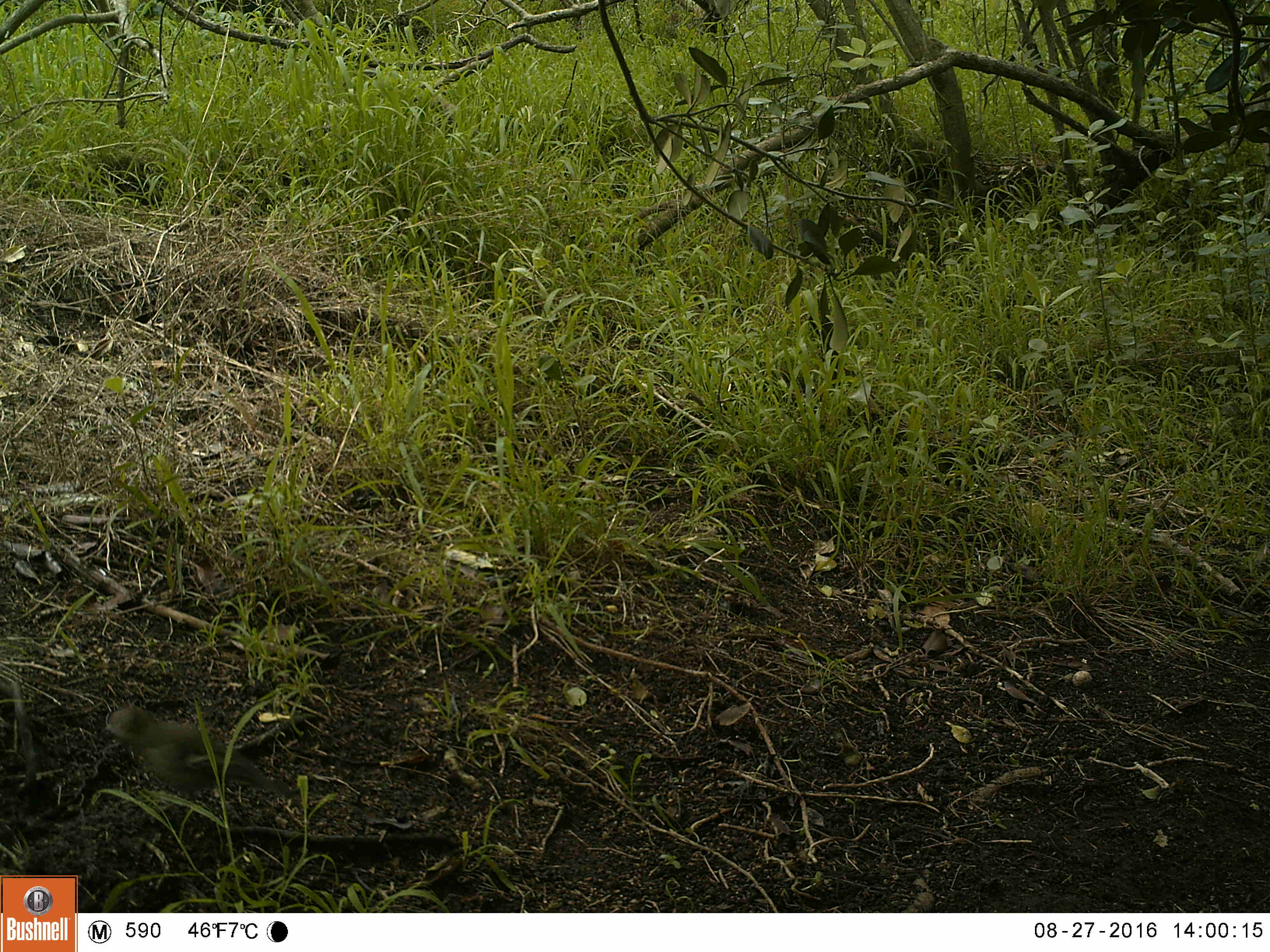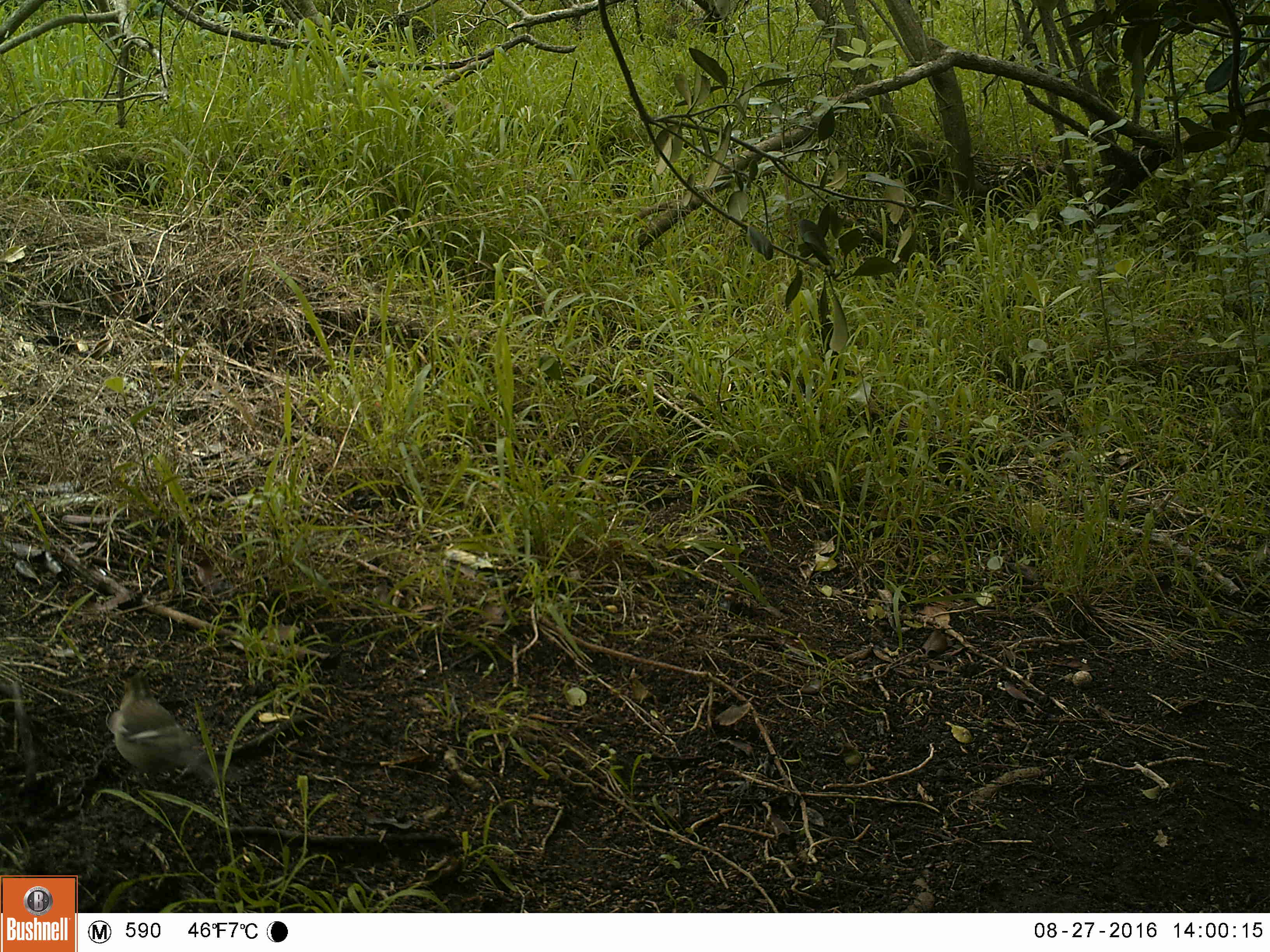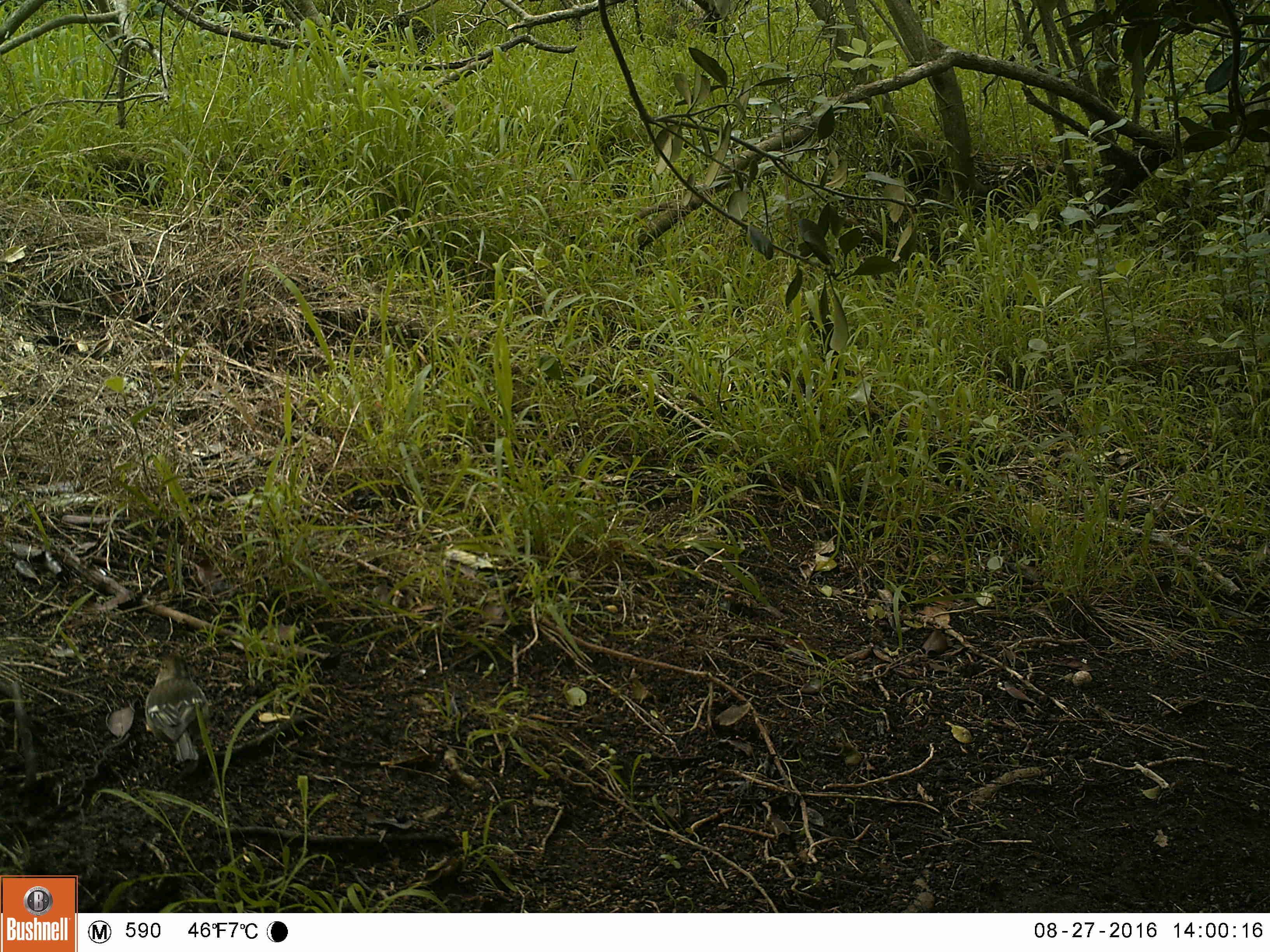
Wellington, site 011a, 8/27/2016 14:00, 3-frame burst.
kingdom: Animalia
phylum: Chordata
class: Aves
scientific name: Aves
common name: bird